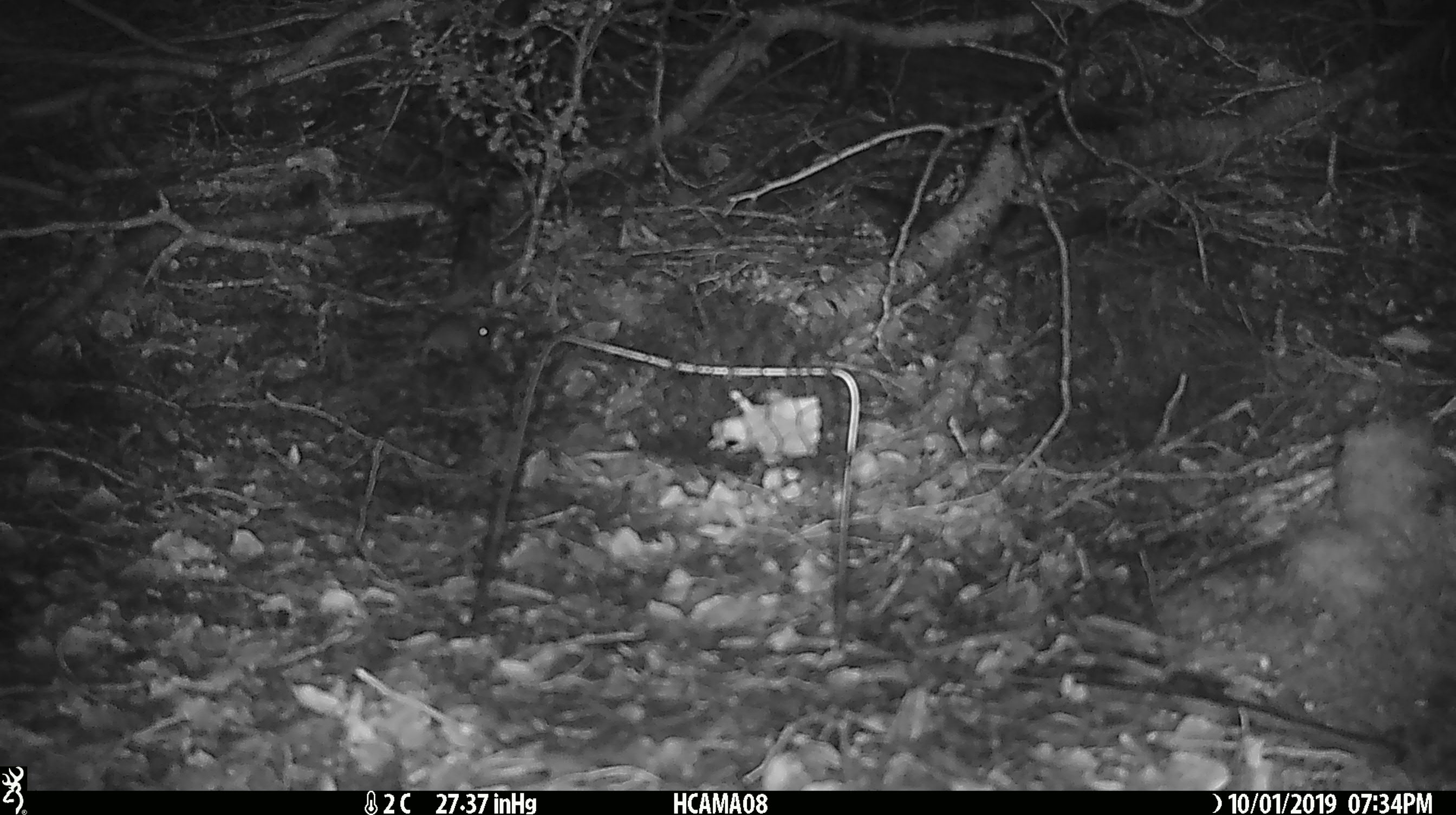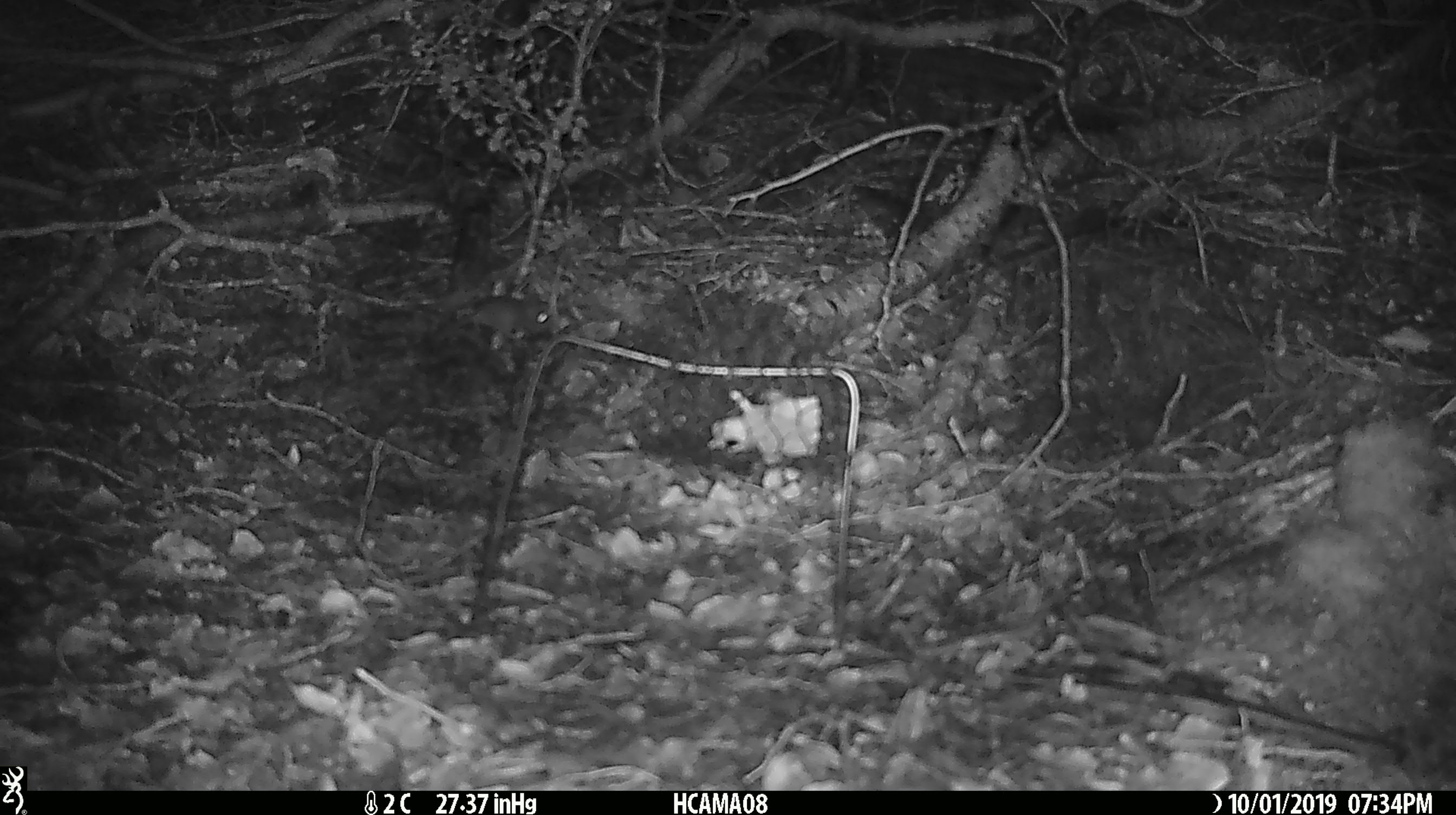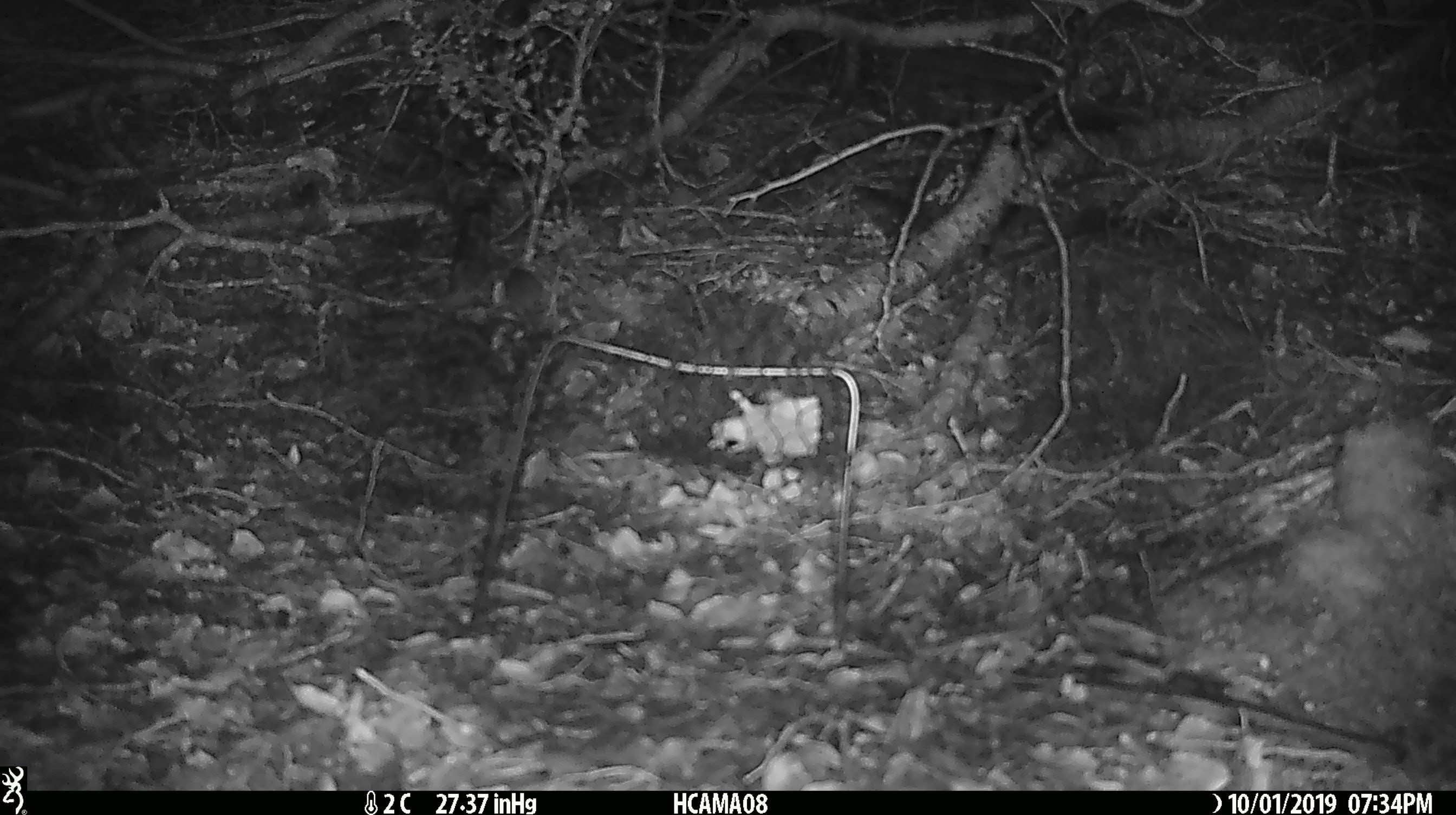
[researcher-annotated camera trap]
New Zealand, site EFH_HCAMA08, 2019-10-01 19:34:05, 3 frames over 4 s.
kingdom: Animalia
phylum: Chordata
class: Mammalia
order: Rodentia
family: Muridae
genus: Mus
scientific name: Mus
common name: mouse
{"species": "mouse (Mus)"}